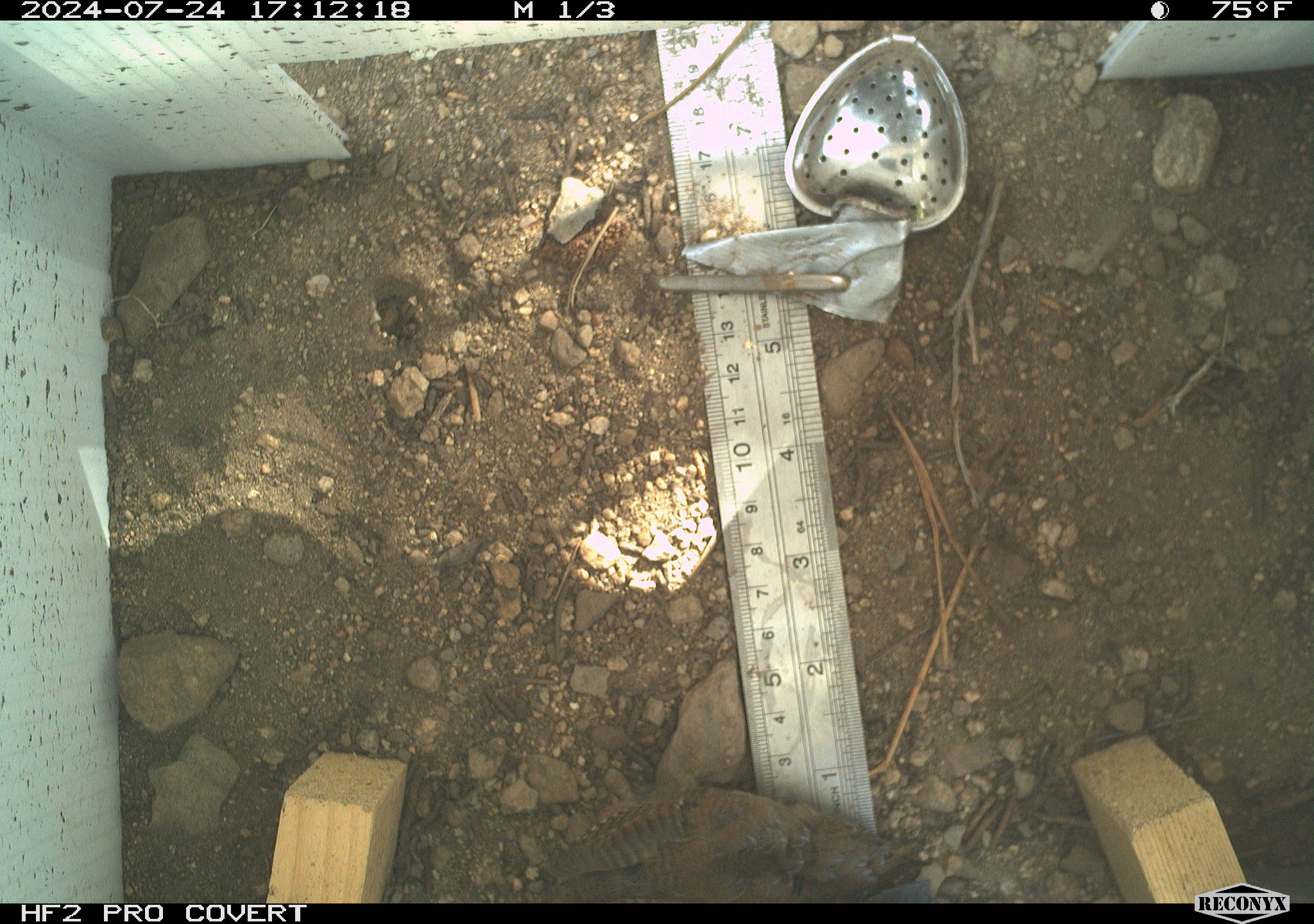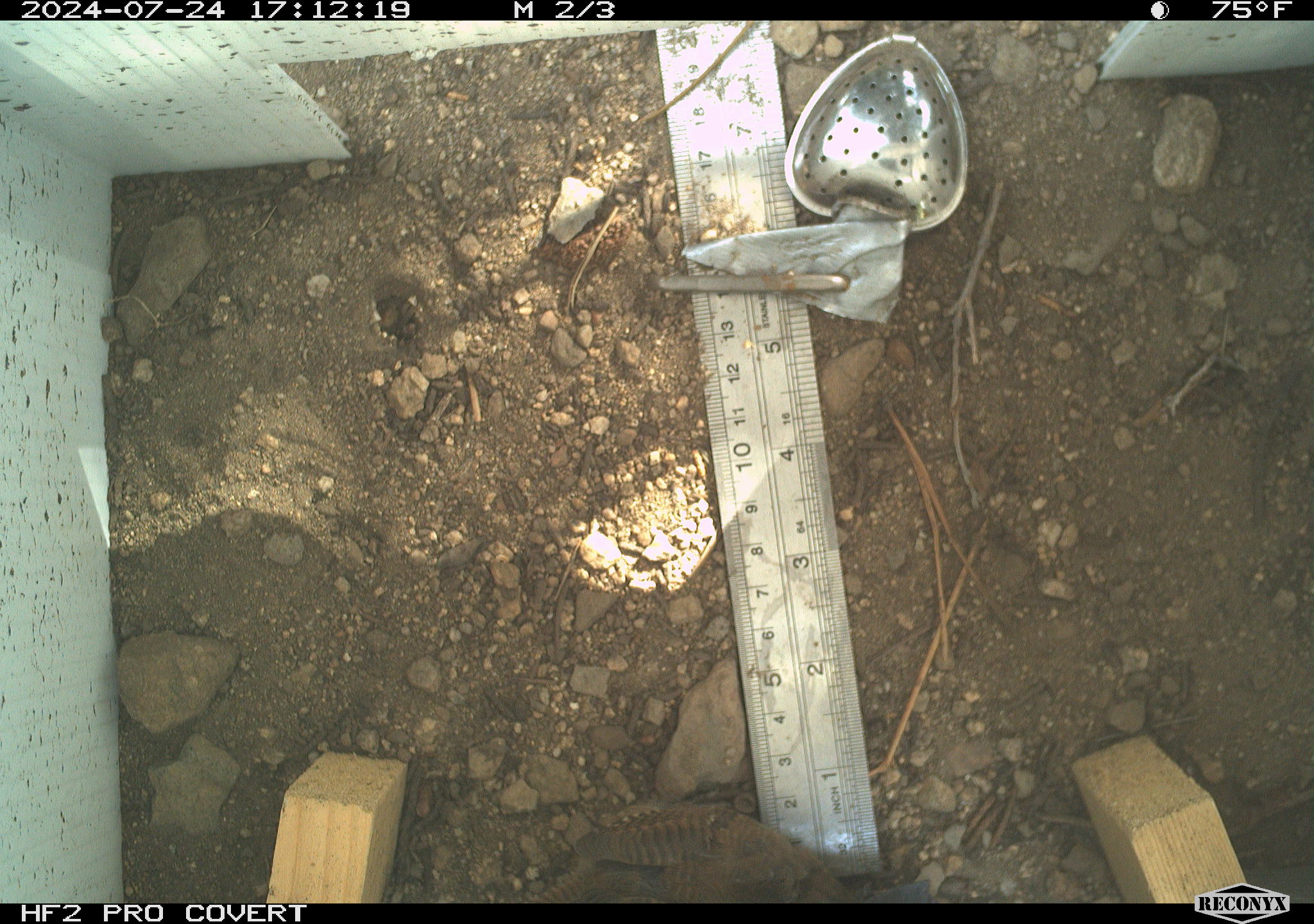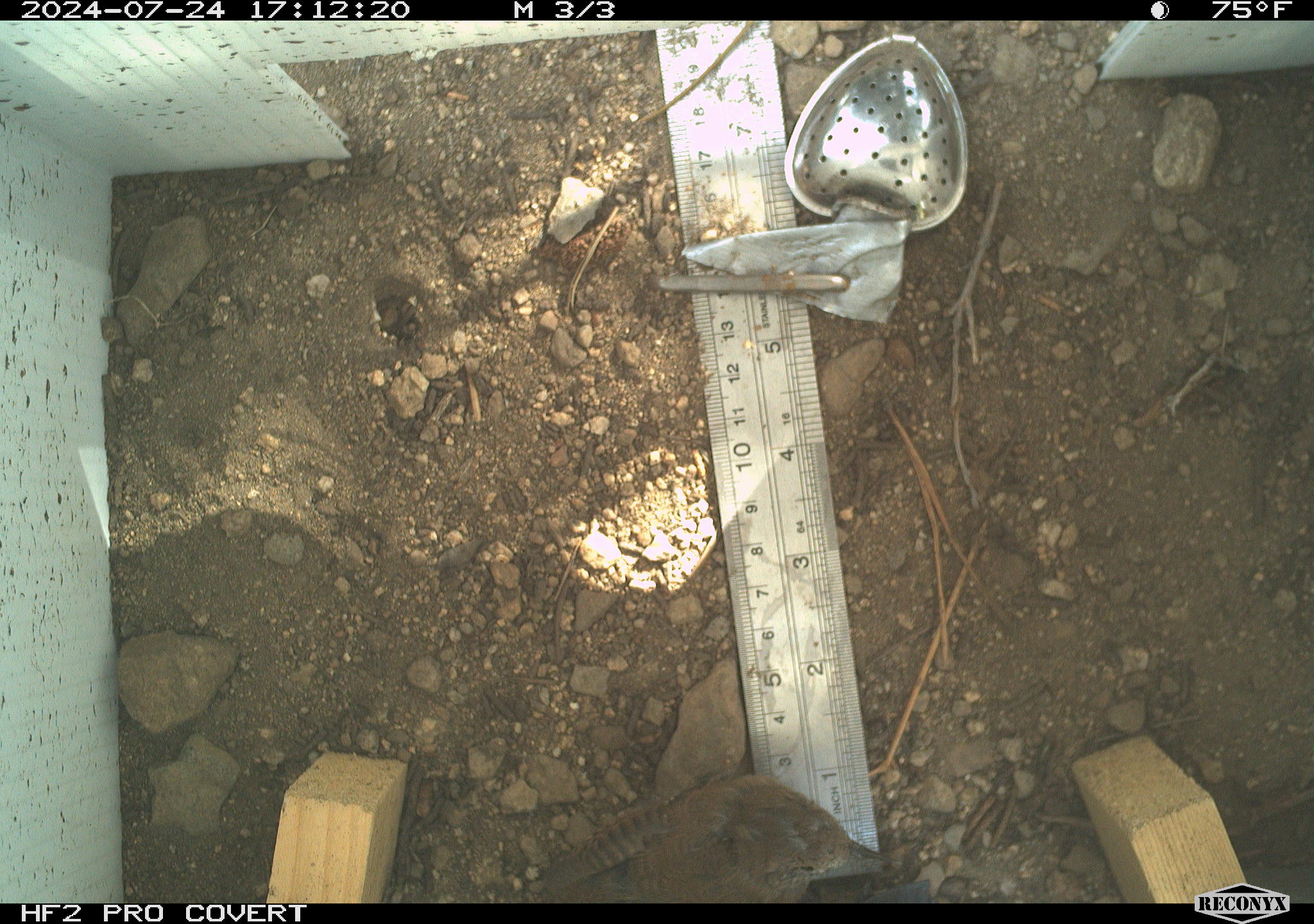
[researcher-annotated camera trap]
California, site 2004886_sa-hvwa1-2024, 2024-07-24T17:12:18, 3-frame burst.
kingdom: Animalia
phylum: Chordata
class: Aves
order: Passeriformes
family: Troglodytidae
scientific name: Troglodytidae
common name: wren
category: troglodytidae family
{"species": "troglodytidae family (wren) (Troglodytidae)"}